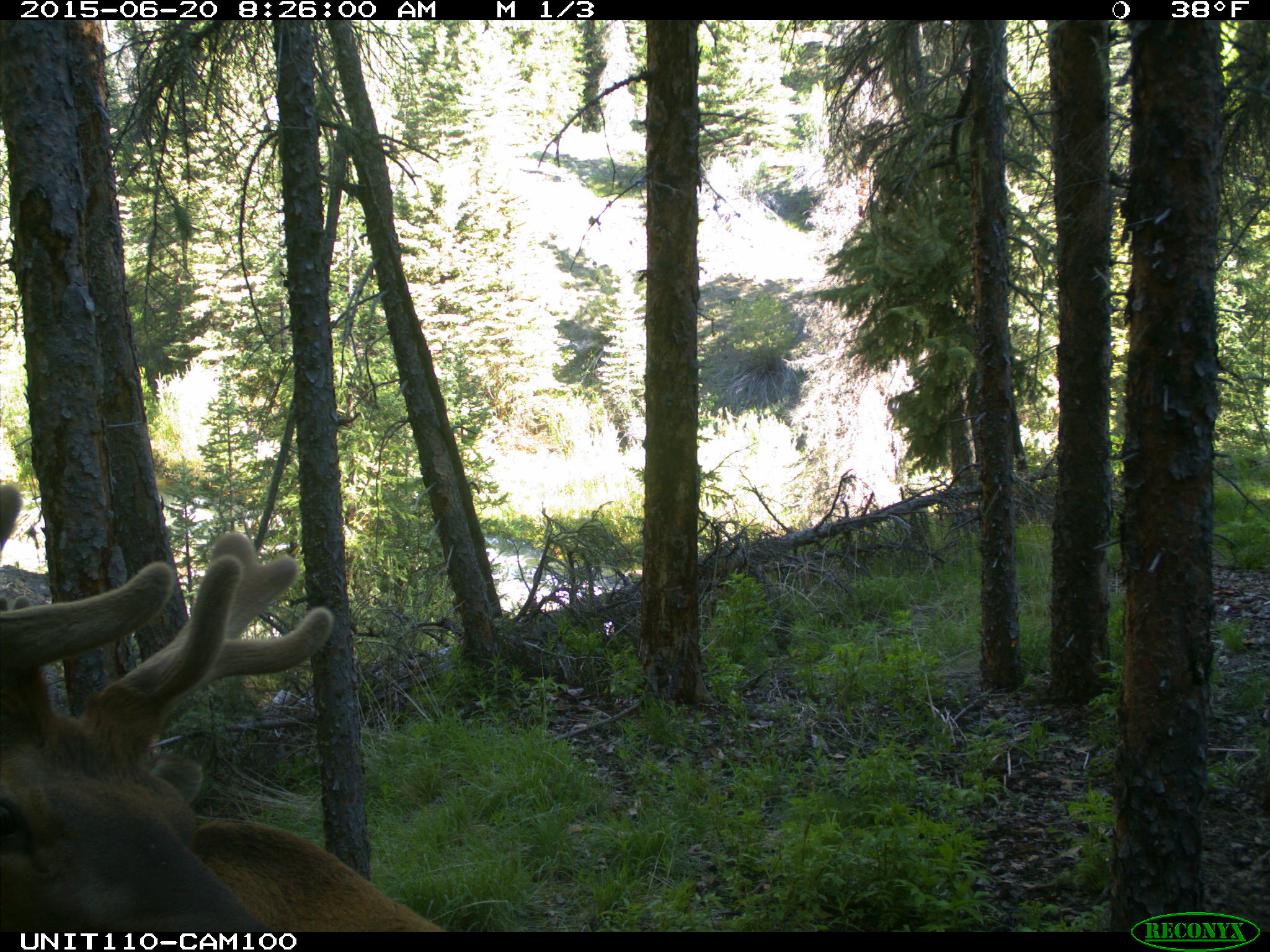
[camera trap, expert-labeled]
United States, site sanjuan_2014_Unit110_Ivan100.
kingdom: Animalia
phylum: Chordata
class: Mammalia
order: Artiodactyla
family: Cervidae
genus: Cervus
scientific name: Cervus elaphus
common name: red deer